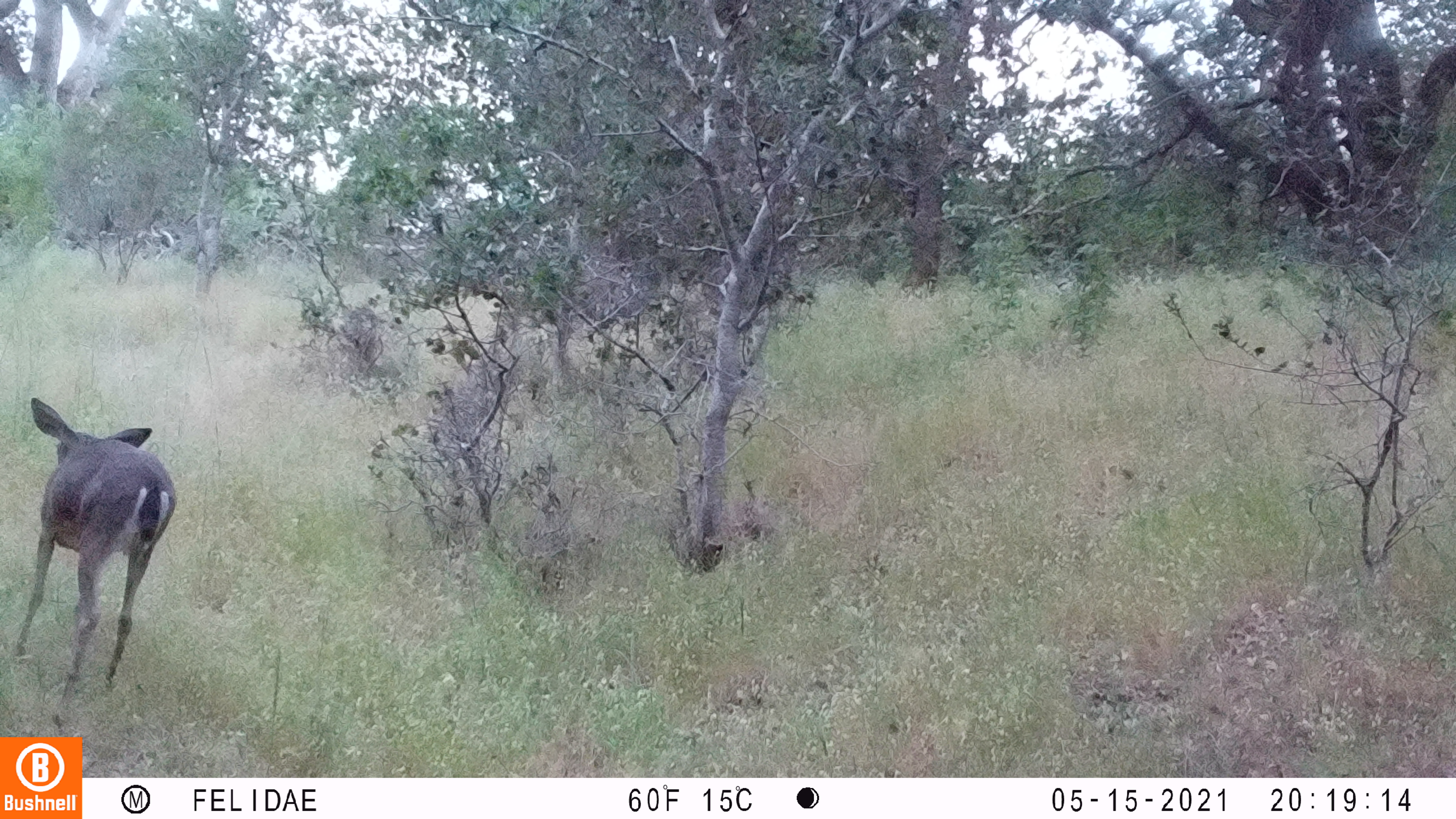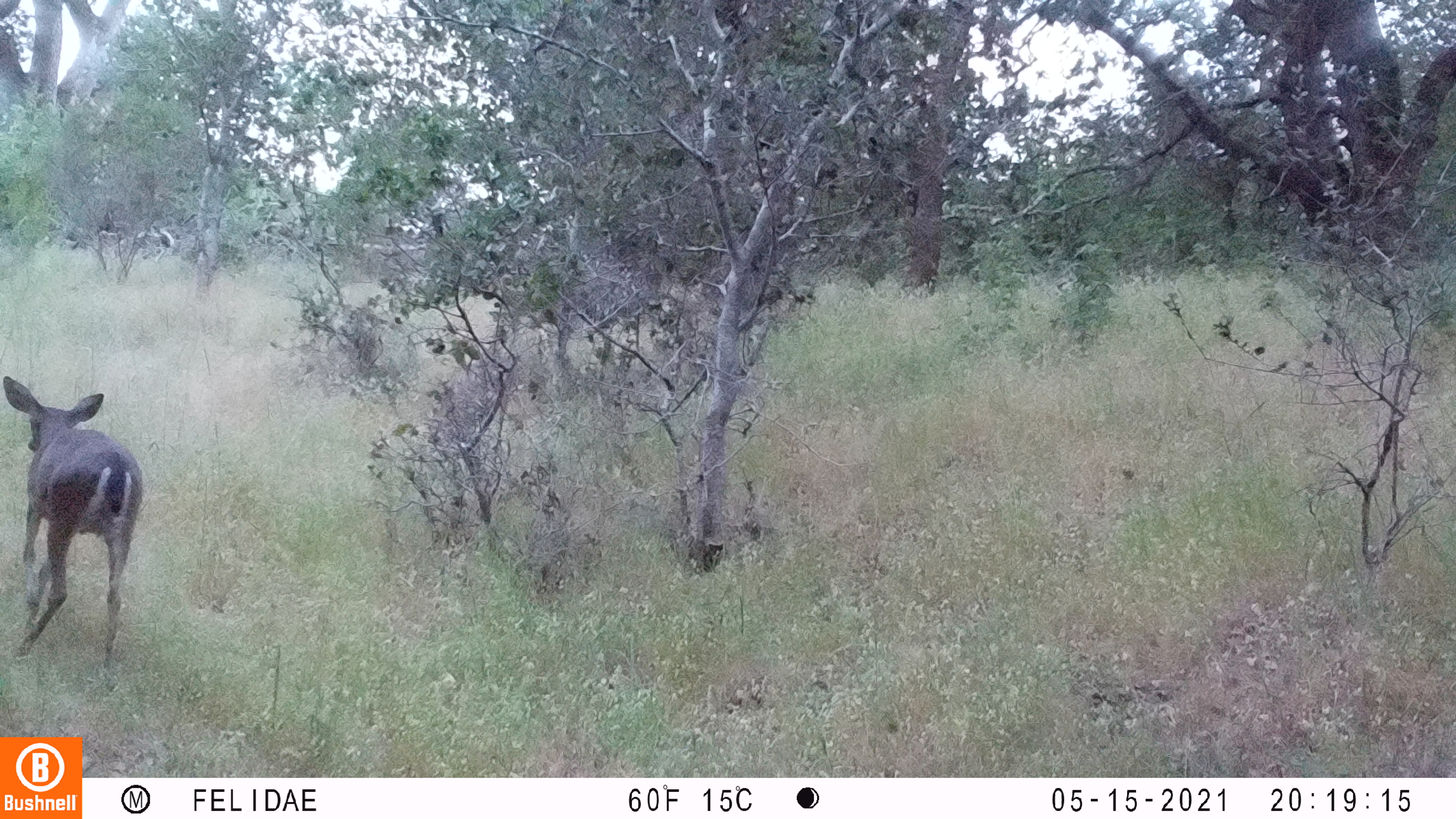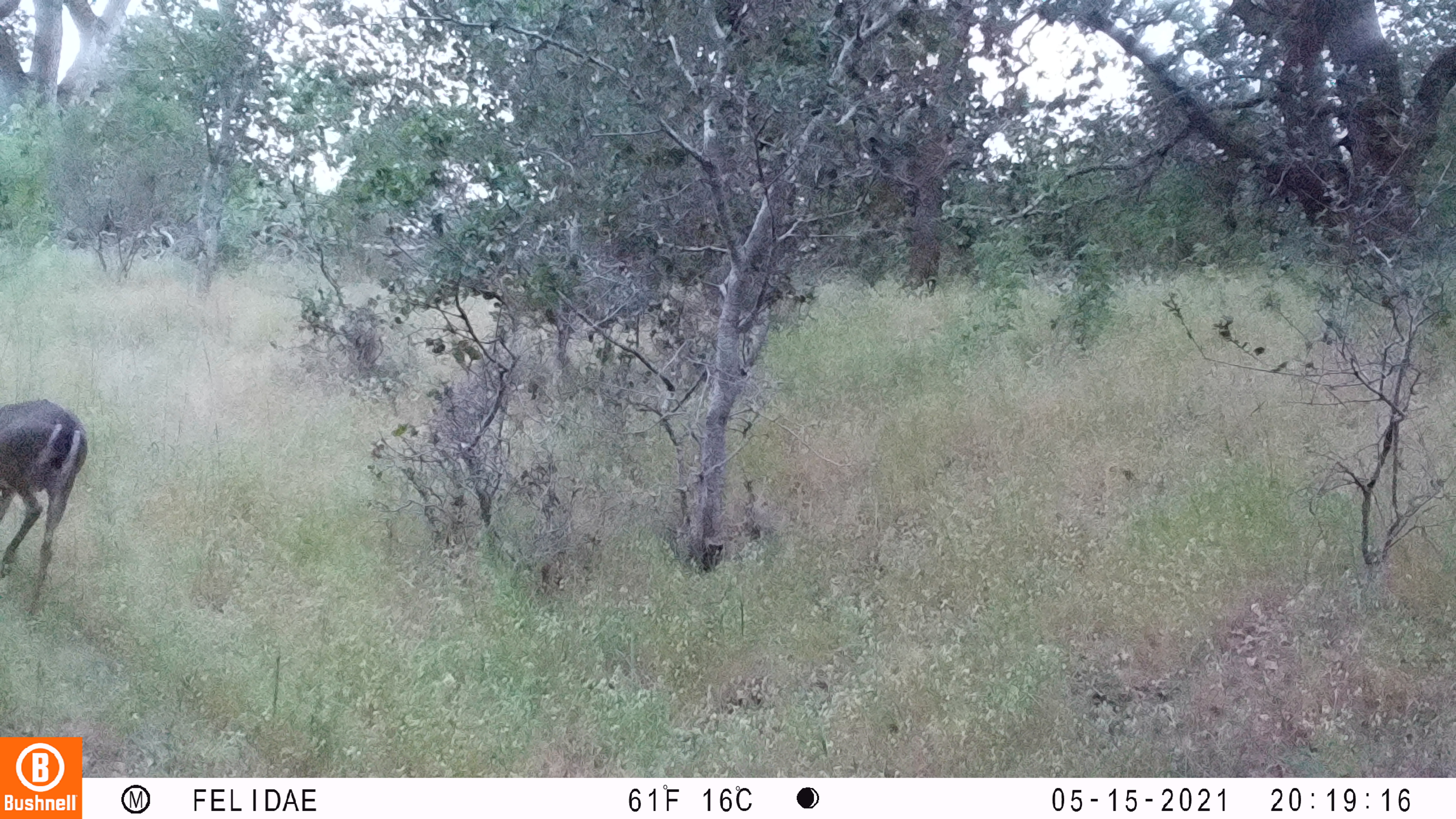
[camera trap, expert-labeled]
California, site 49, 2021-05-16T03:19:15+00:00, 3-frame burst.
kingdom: Animalia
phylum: Chordata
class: Mammalia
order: Artiodactyla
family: Cervidae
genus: Odocoileus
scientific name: Odocoileus hemionus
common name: mule deer